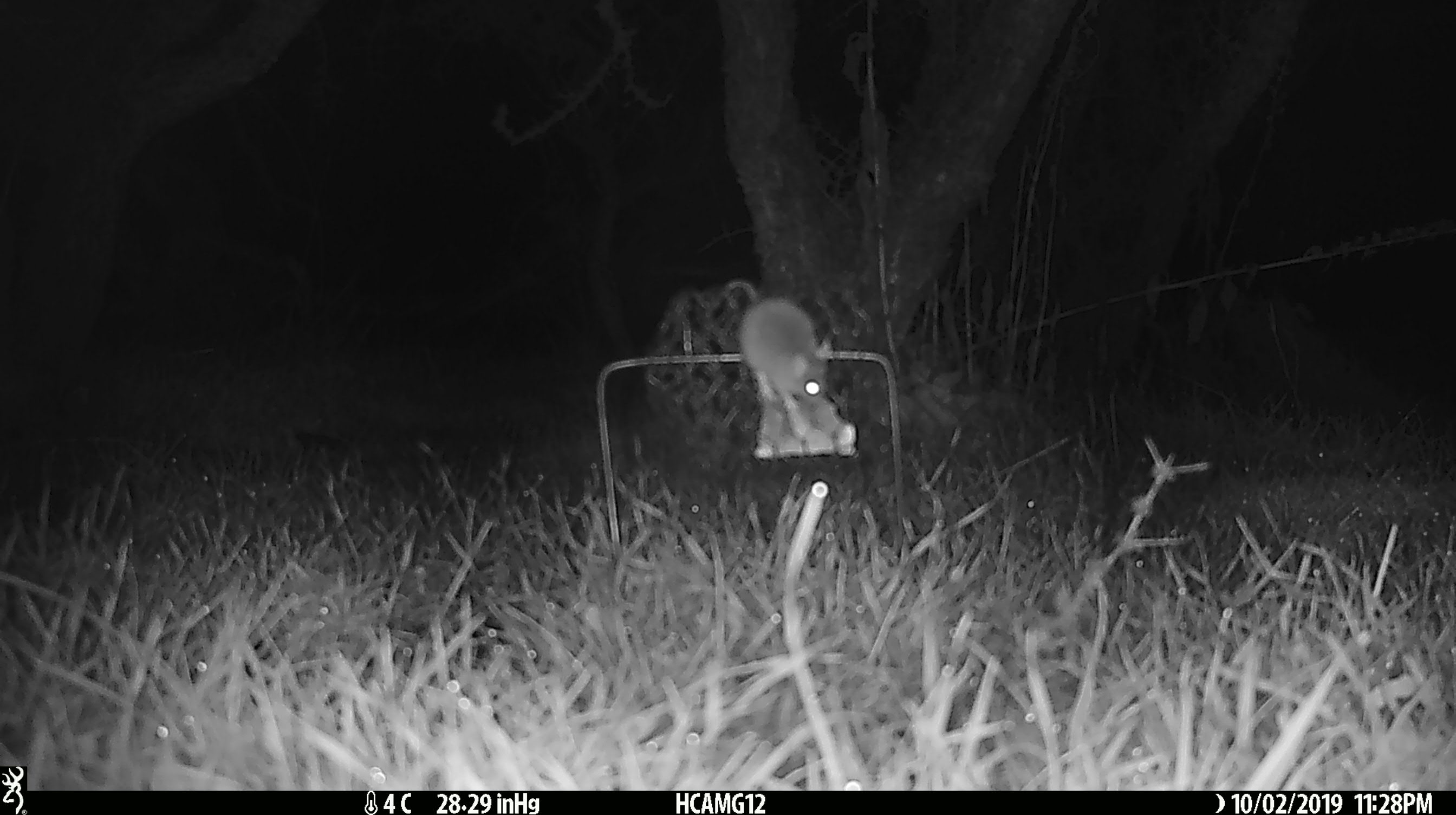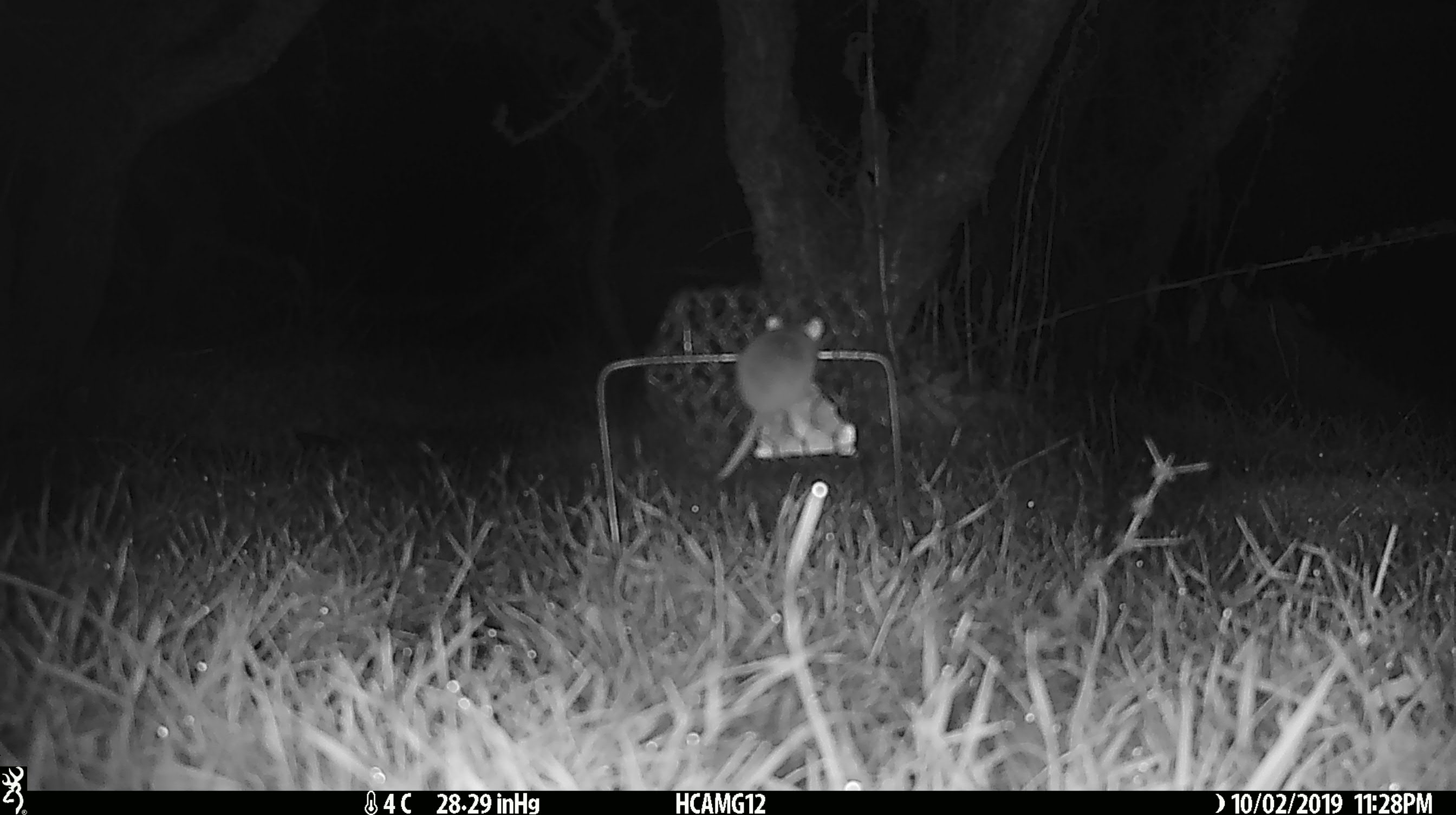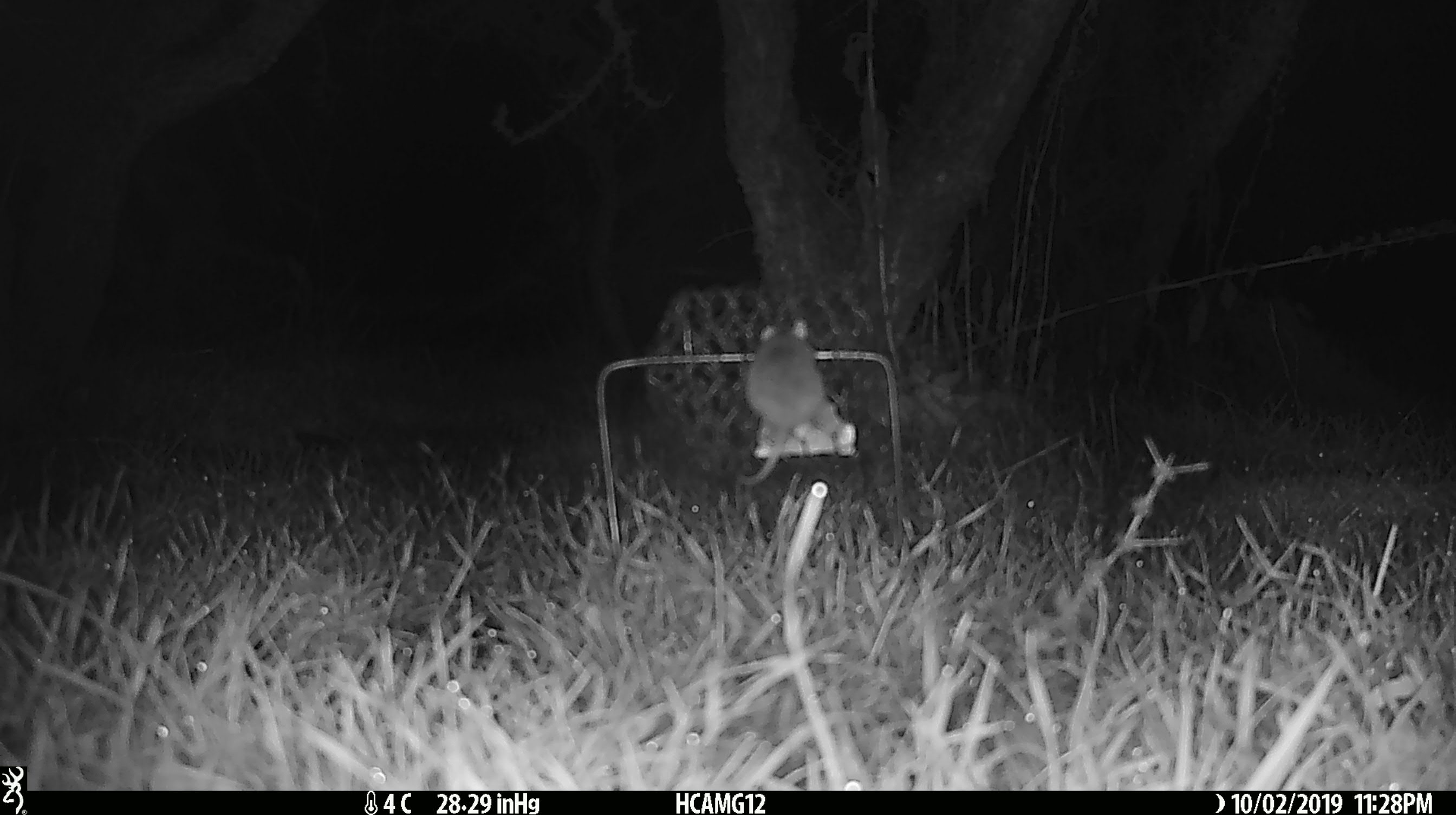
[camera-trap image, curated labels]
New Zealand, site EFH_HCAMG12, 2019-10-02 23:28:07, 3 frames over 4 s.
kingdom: Animalia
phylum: Chordata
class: Mammalia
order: Rodentia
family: Muridae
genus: Mus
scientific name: Mus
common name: mouse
Mouse (Mus).